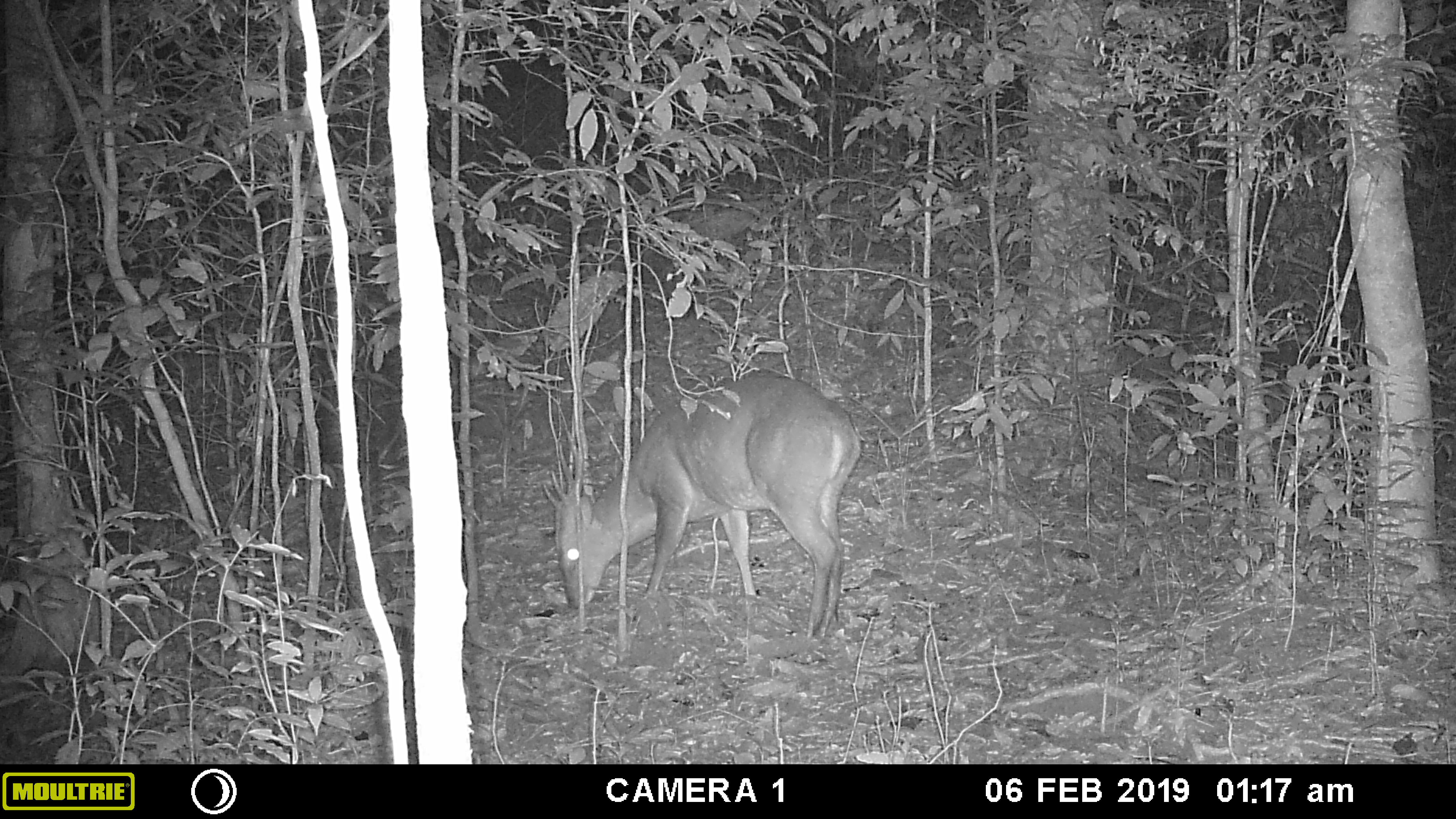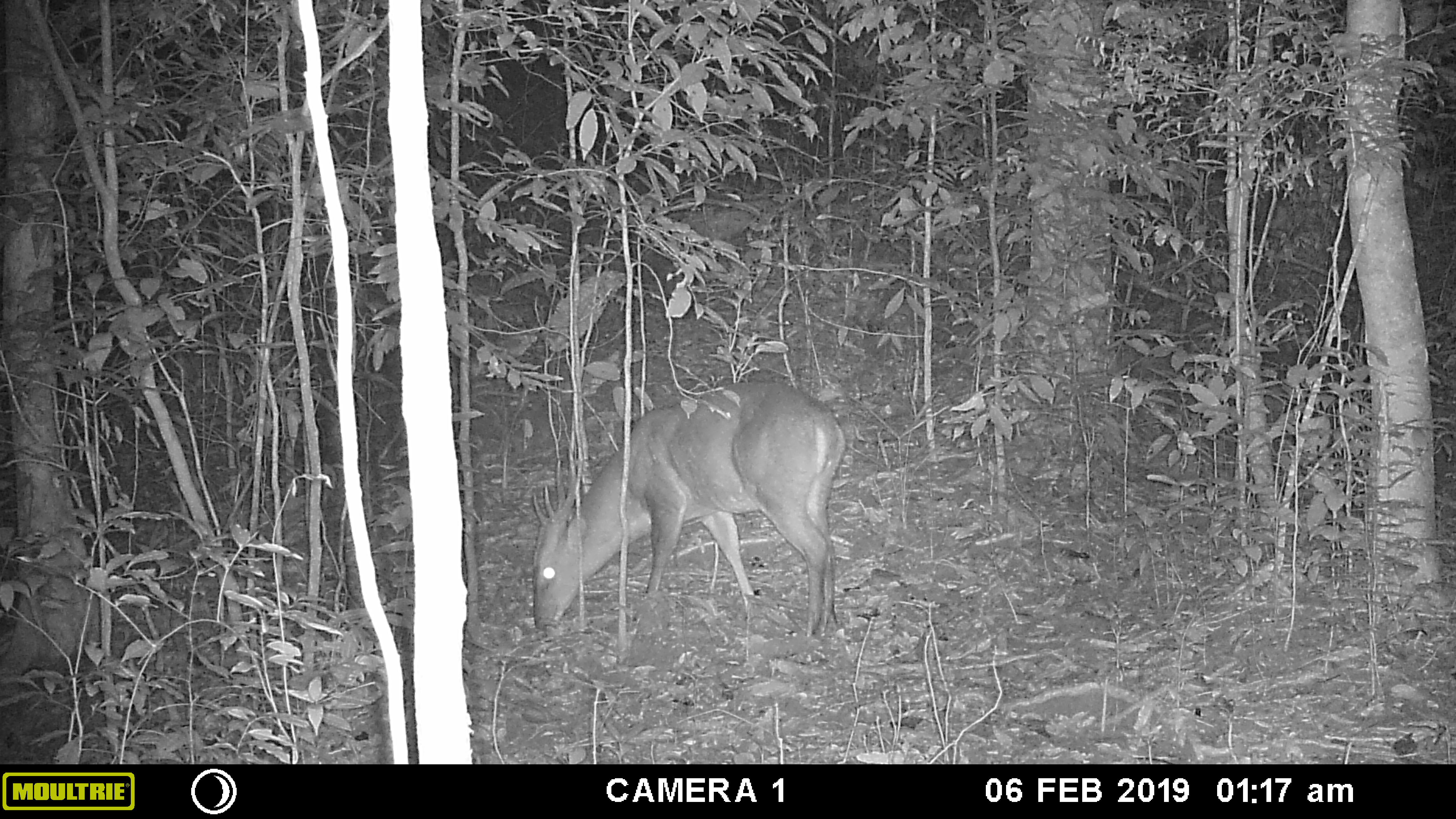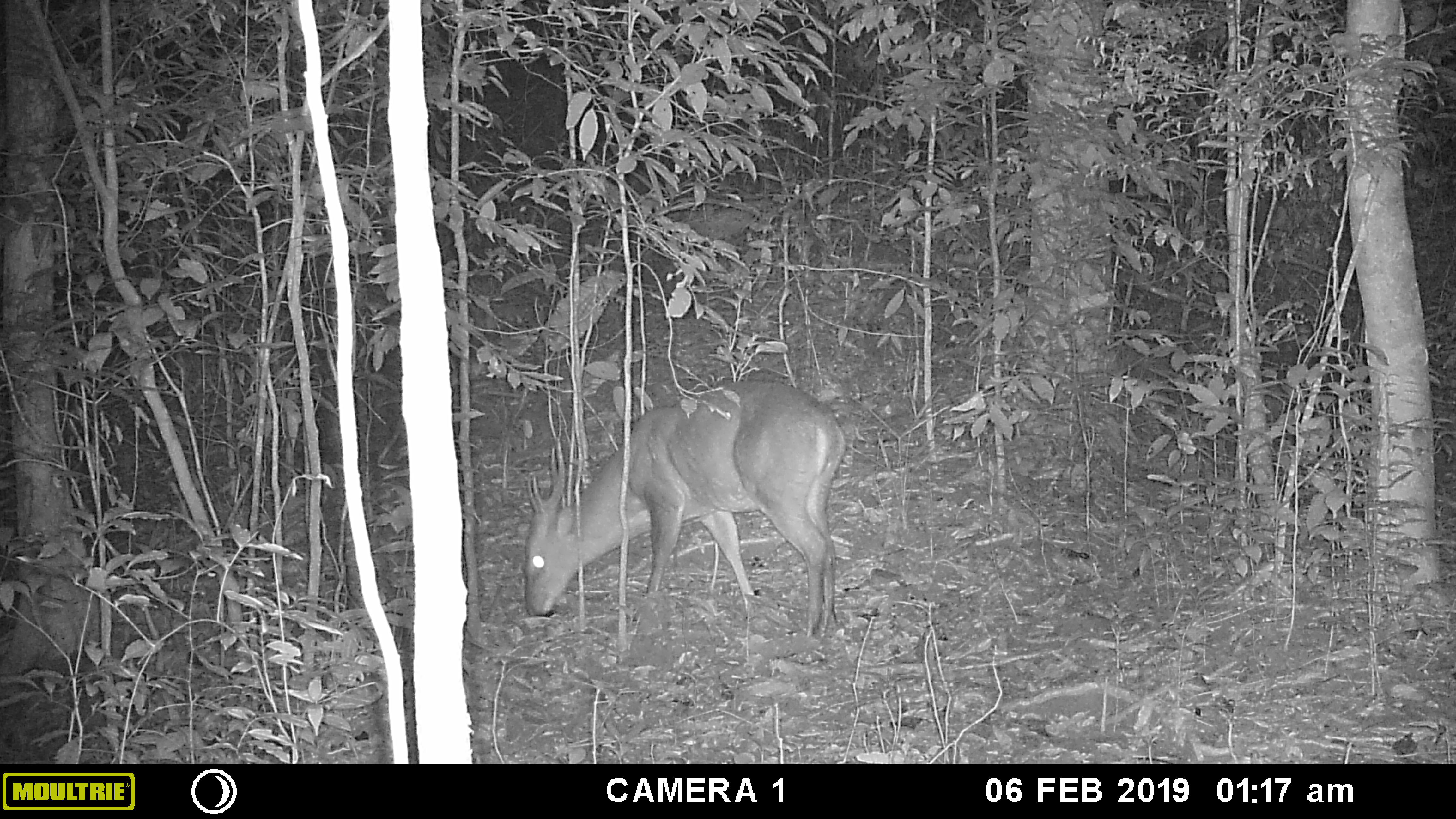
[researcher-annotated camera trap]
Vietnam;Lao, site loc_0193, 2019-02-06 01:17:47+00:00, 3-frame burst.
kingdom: Animalia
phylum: Chordata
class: Mammalia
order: Artiodactyla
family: Cervidae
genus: Muntiacus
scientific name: Muntiacus vuquangensis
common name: large-antlered muntjac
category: large antlered muntjac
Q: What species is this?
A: Large antlered muntjac (large-antlered muntjac) (Muntiacus vuquangensis).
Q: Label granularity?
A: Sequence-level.